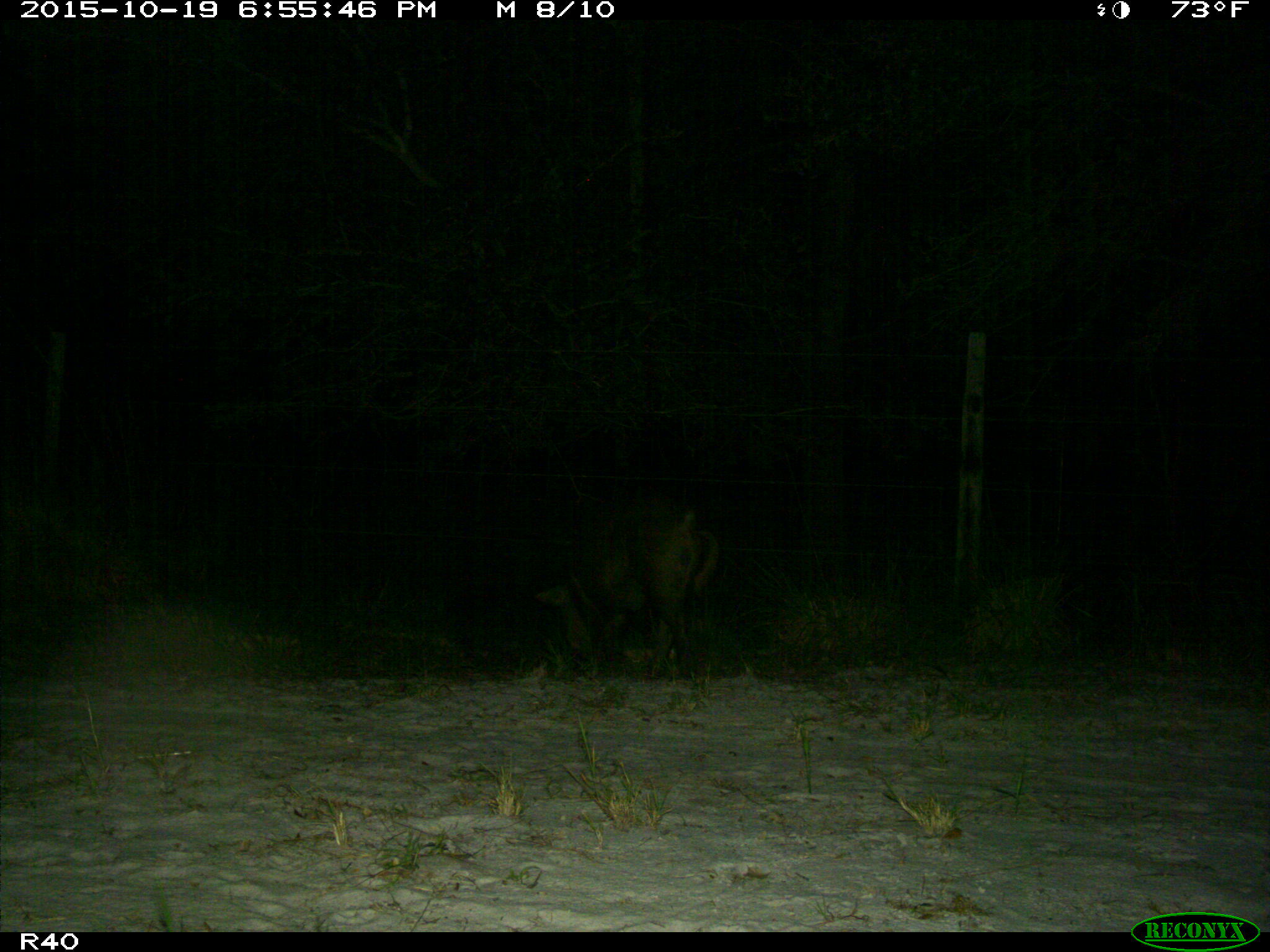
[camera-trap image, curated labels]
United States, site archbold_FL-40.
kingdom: Animalia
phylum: Chordata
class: Mammalia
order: Artiodactyla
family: Suidae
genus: Sus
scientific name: Sus scrofa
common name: wild boar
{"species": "Sus scrofa (wild boar)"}